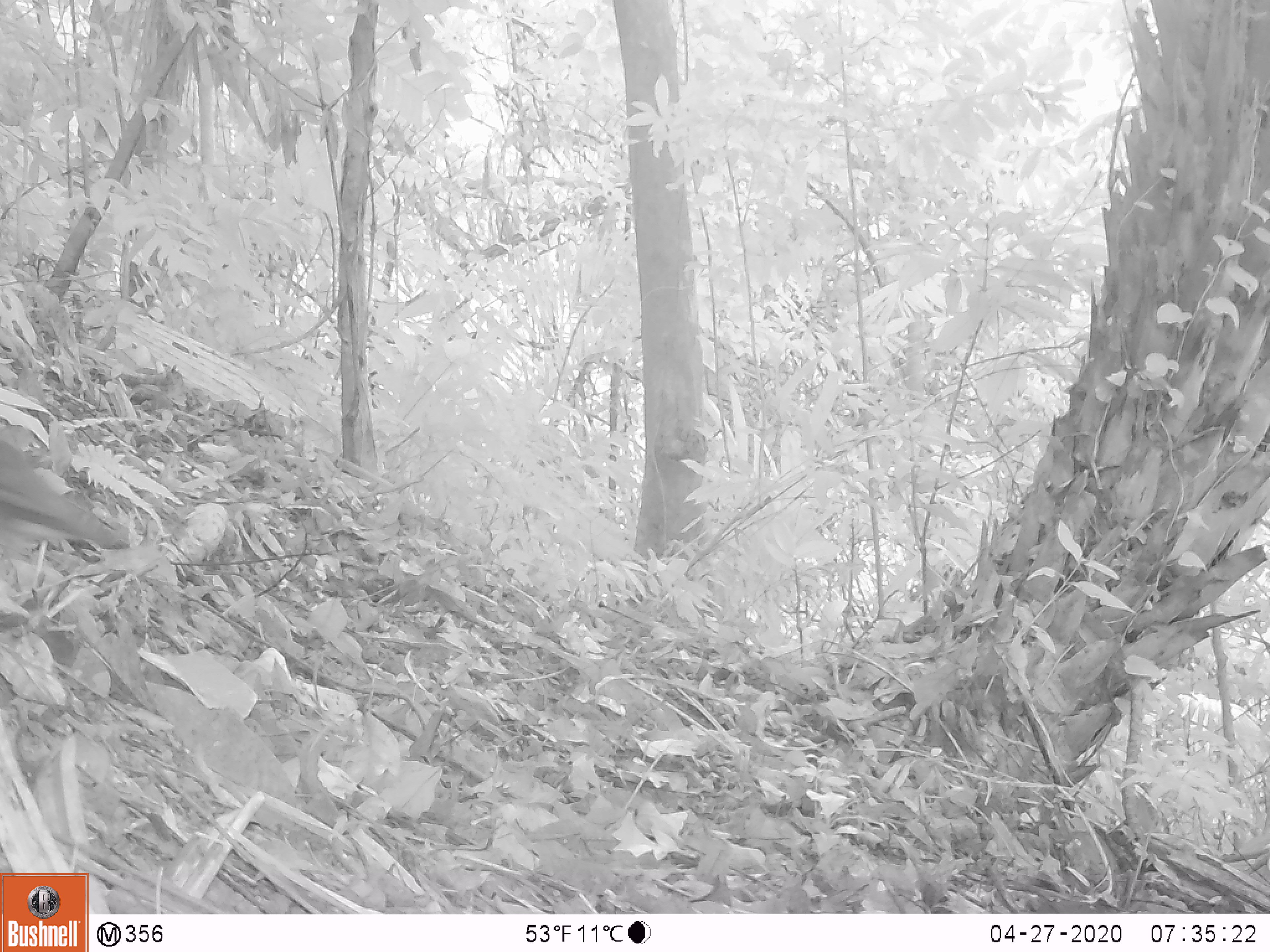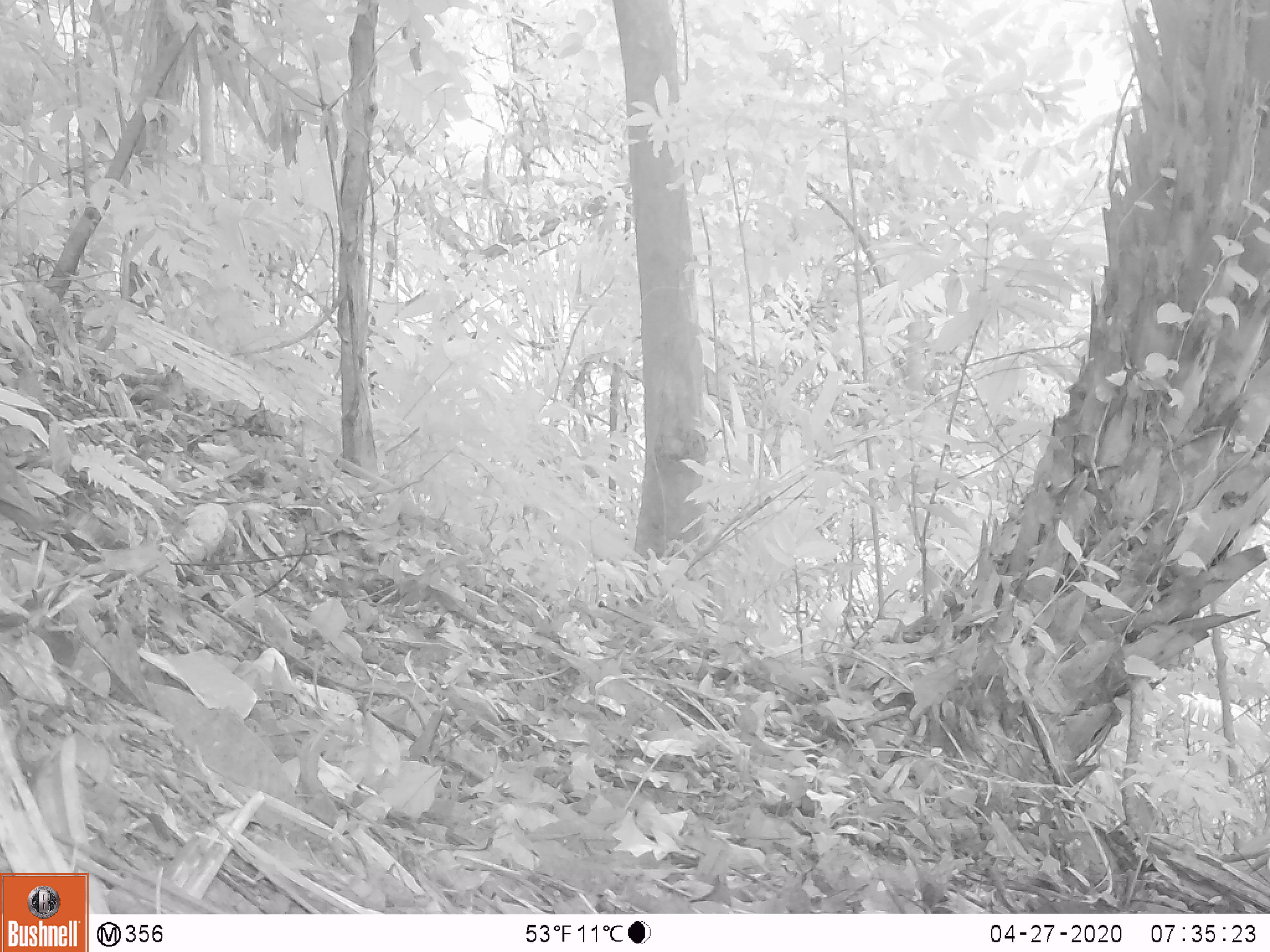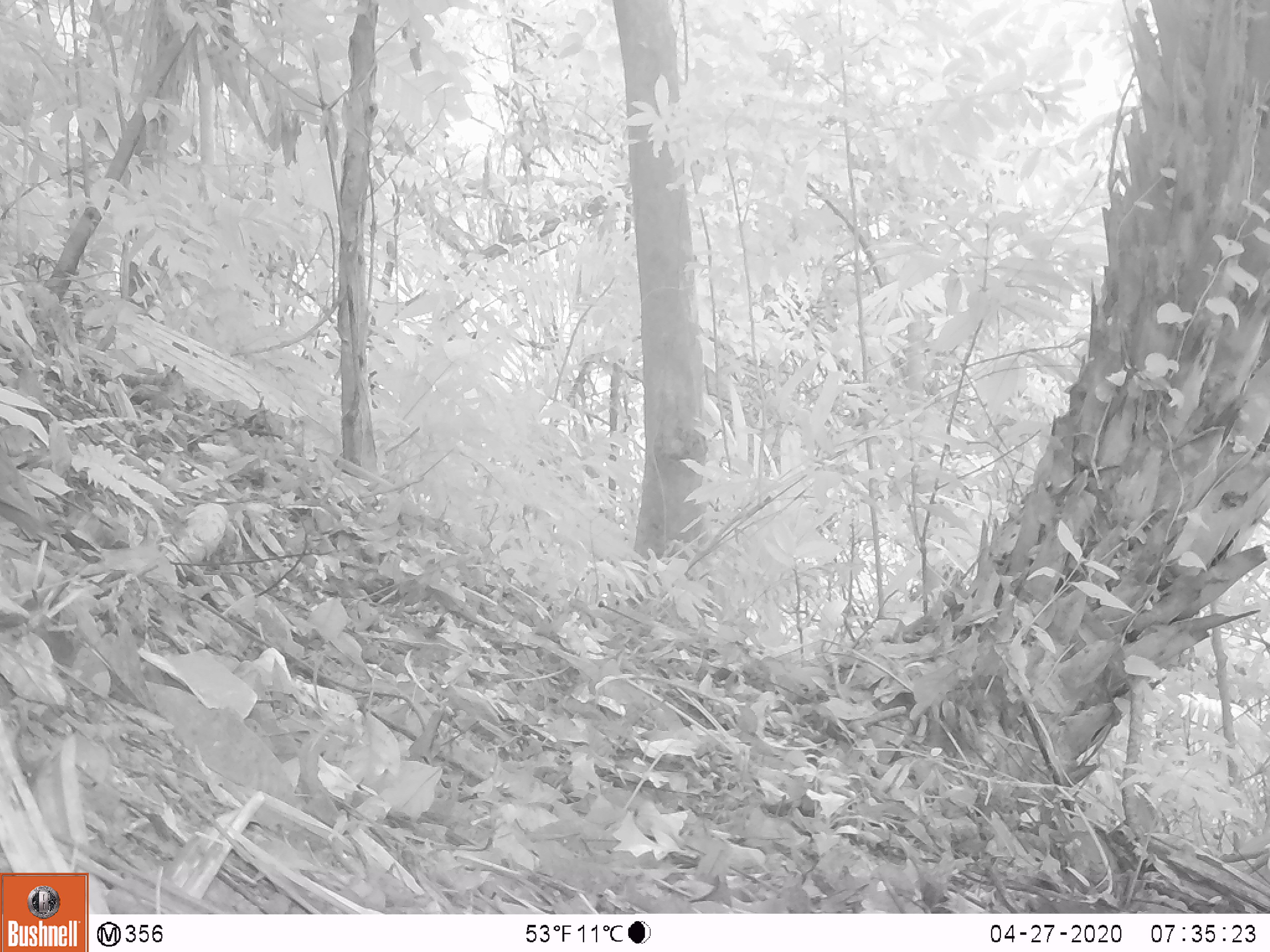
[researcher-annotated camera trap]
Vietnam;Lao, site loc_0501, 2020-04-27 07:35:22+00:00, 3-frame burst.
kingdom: Animalia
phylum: Chordata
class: Aves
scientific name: Aves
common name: bird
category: unidentified bird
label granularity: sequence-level